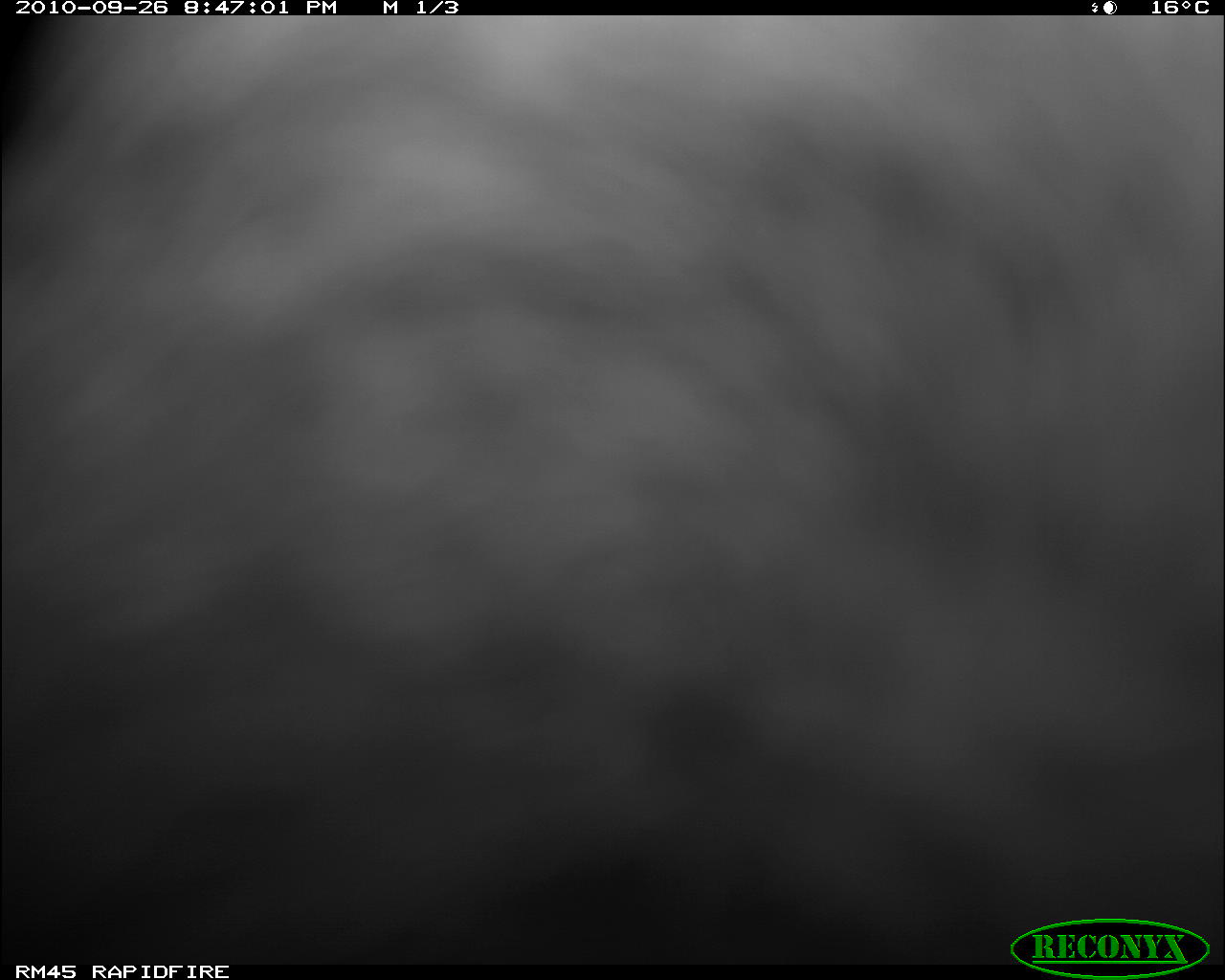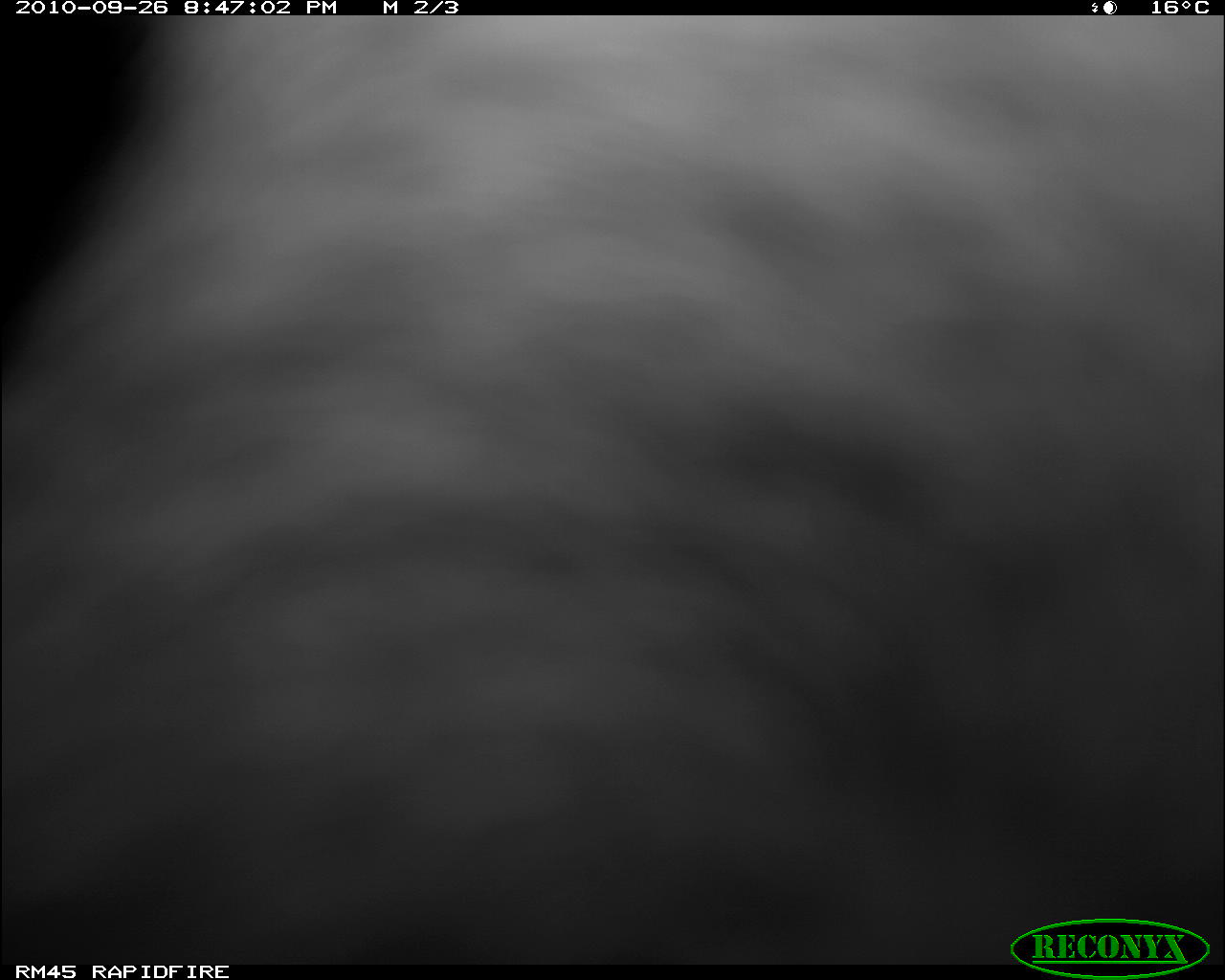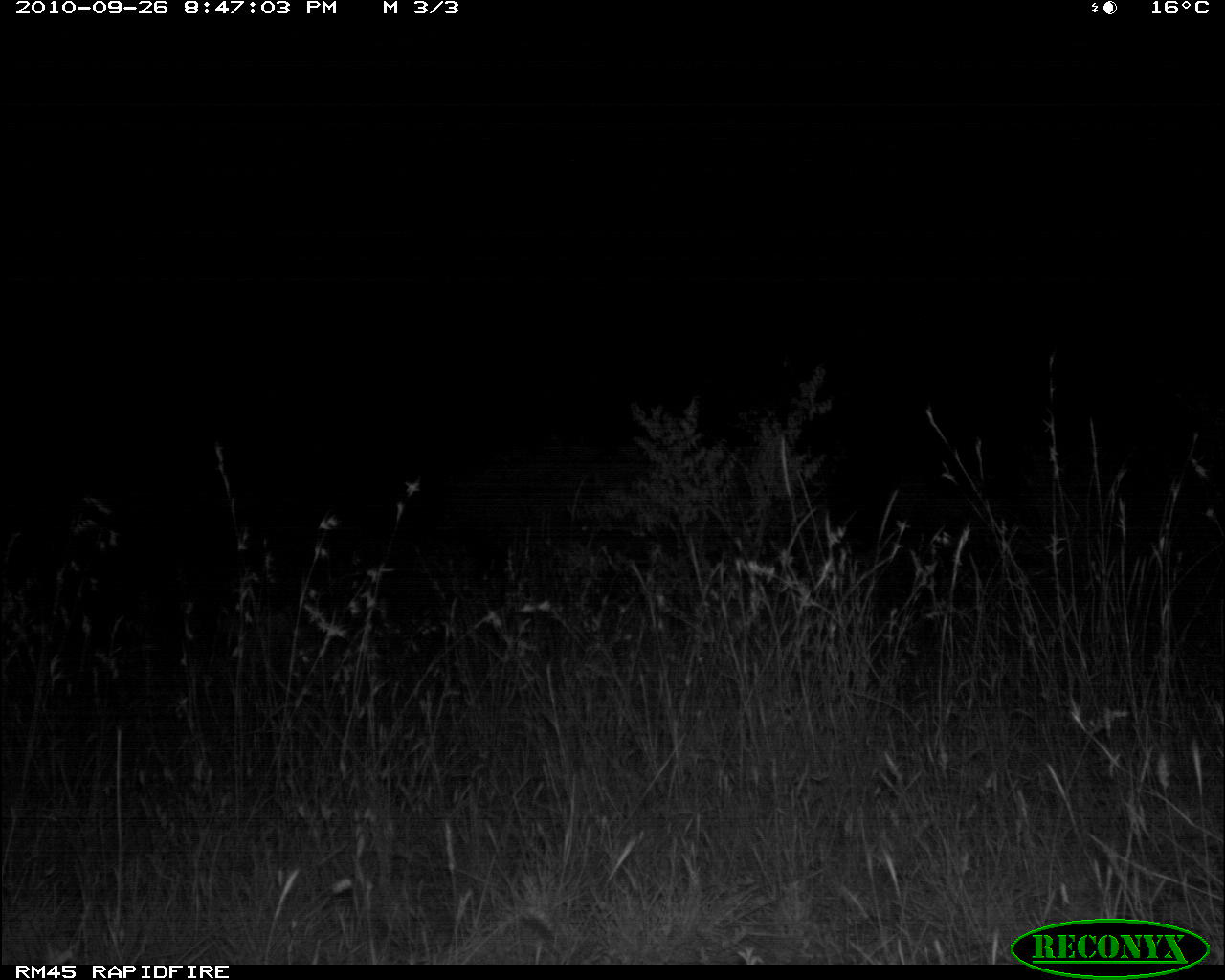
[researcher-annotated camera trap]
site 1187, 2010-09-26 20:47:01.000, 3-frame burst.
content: unidentified animal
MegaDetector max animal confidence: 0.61